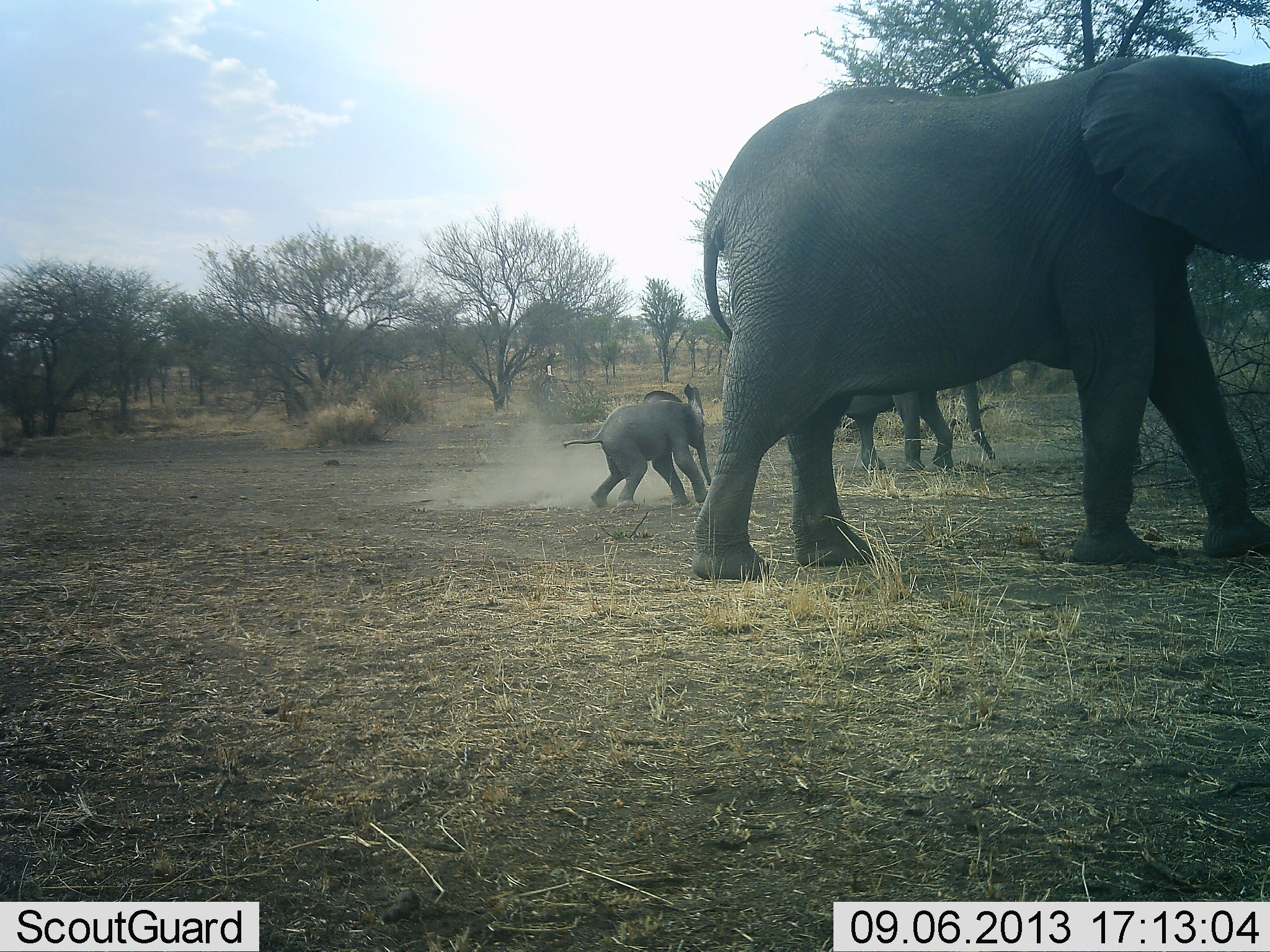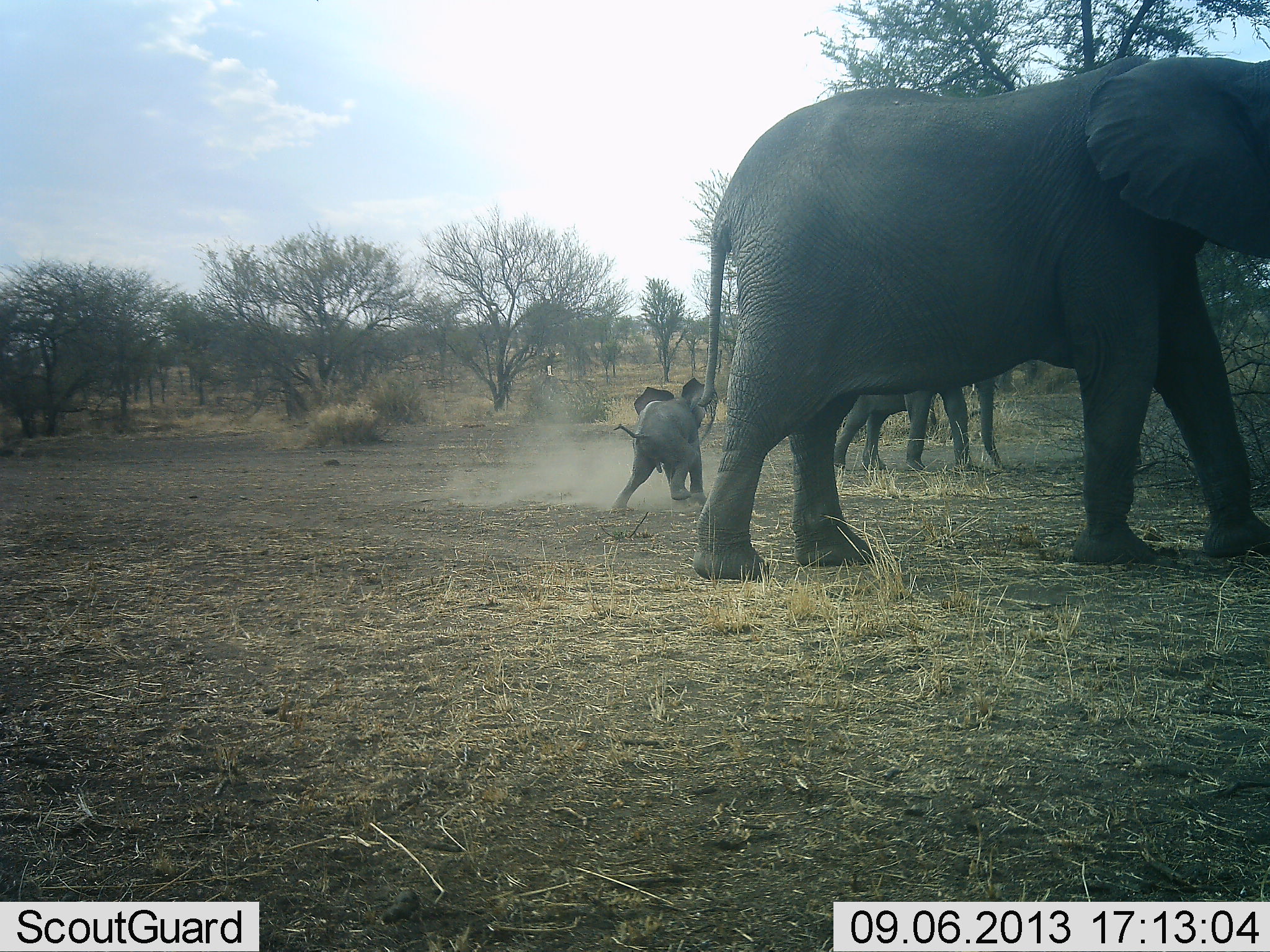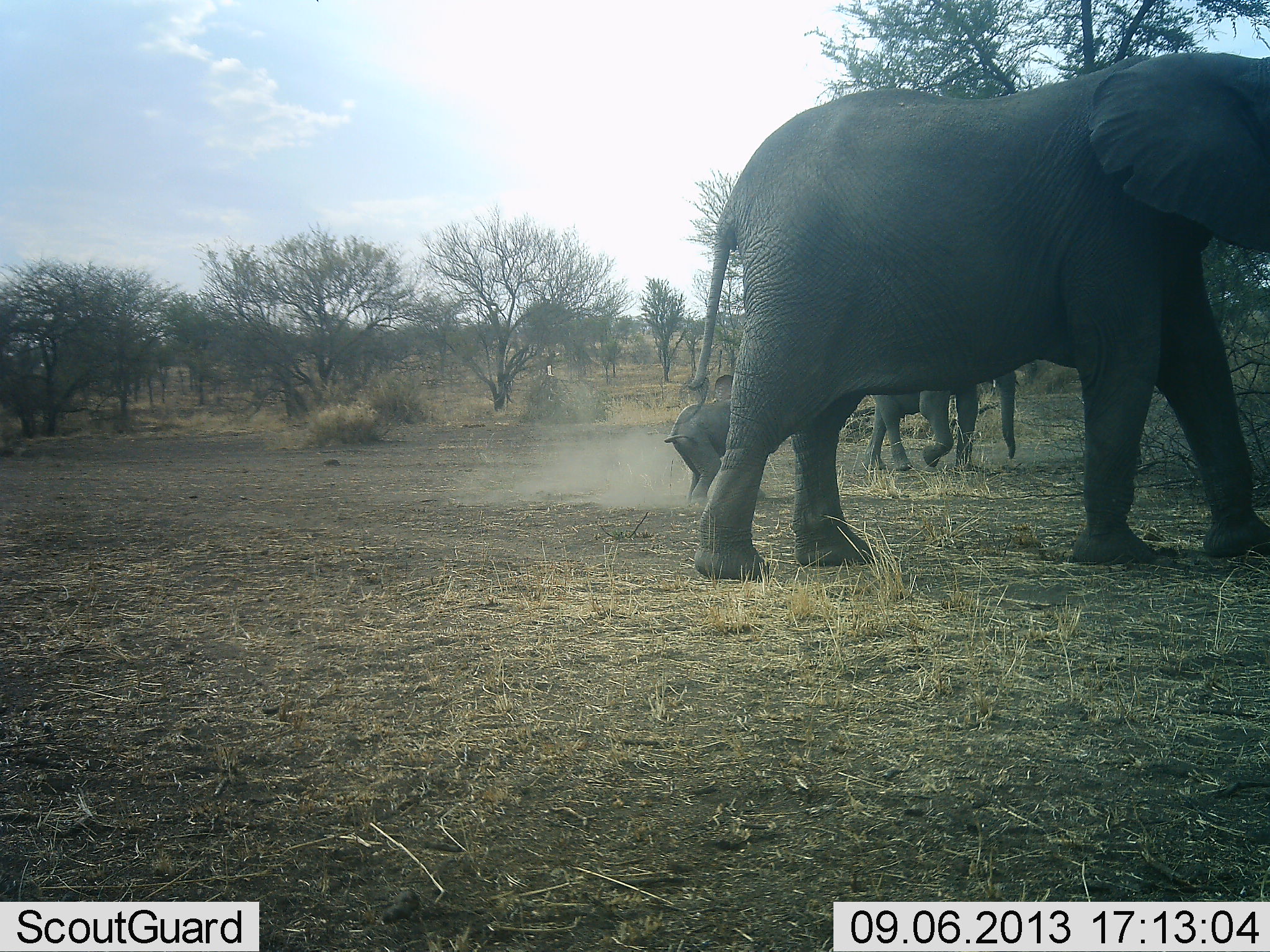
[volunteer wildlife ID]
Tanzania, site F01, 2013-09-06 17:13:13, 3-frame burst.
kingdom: Animalia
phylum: Chordata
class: Mammalia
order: Proboscidea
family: Elephantidae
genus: Loxodonta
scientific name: Loxodonta africana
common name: african bush elephant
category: elephant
Elephant (african bush elephant) (Loxodonta africana), count 3. Behavior (volunteer vote fractions): standing 40%, resting 0%, moving 80%, interacting 20%. Young present (vote fraction): 100%. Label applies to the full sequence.